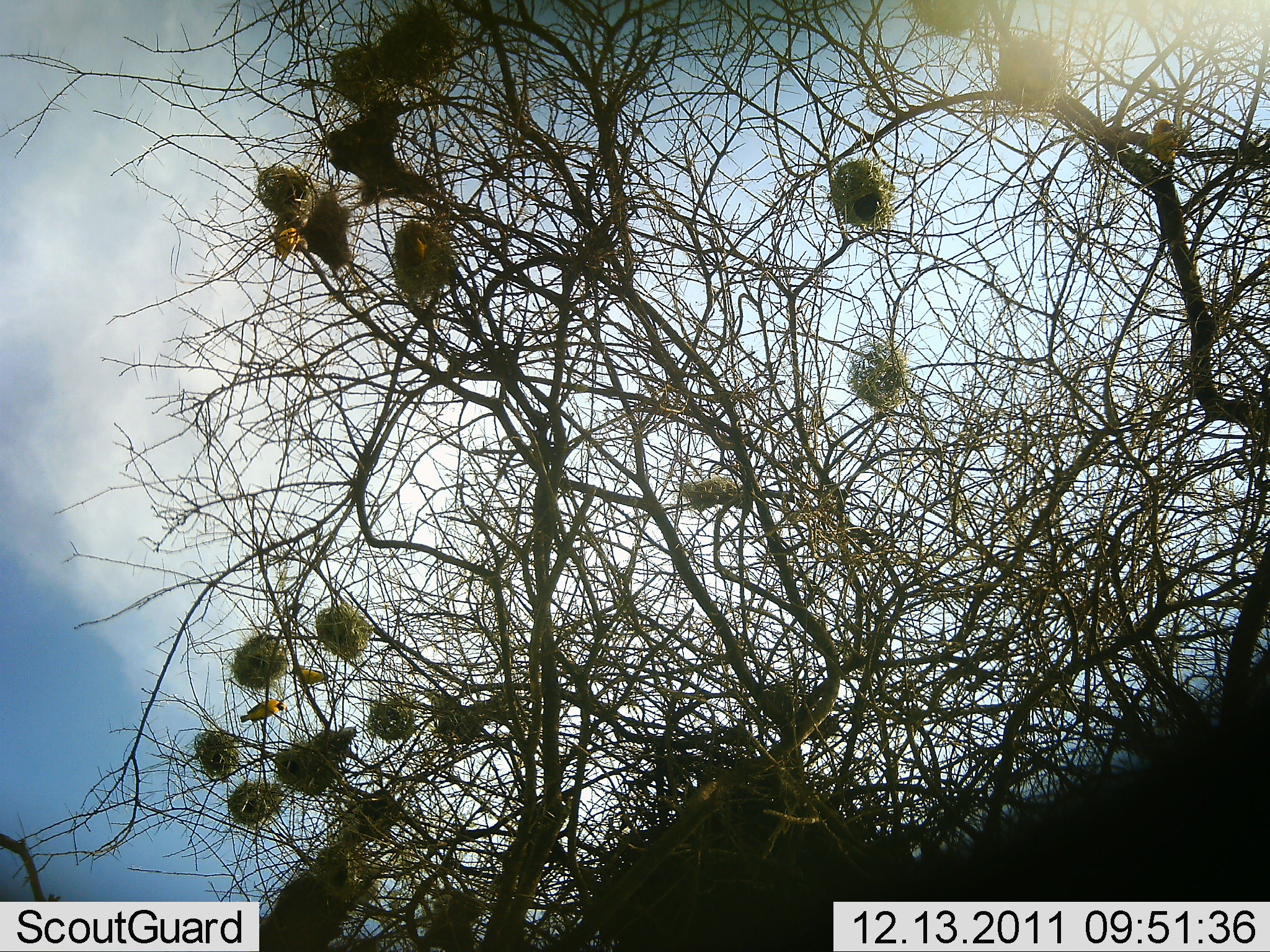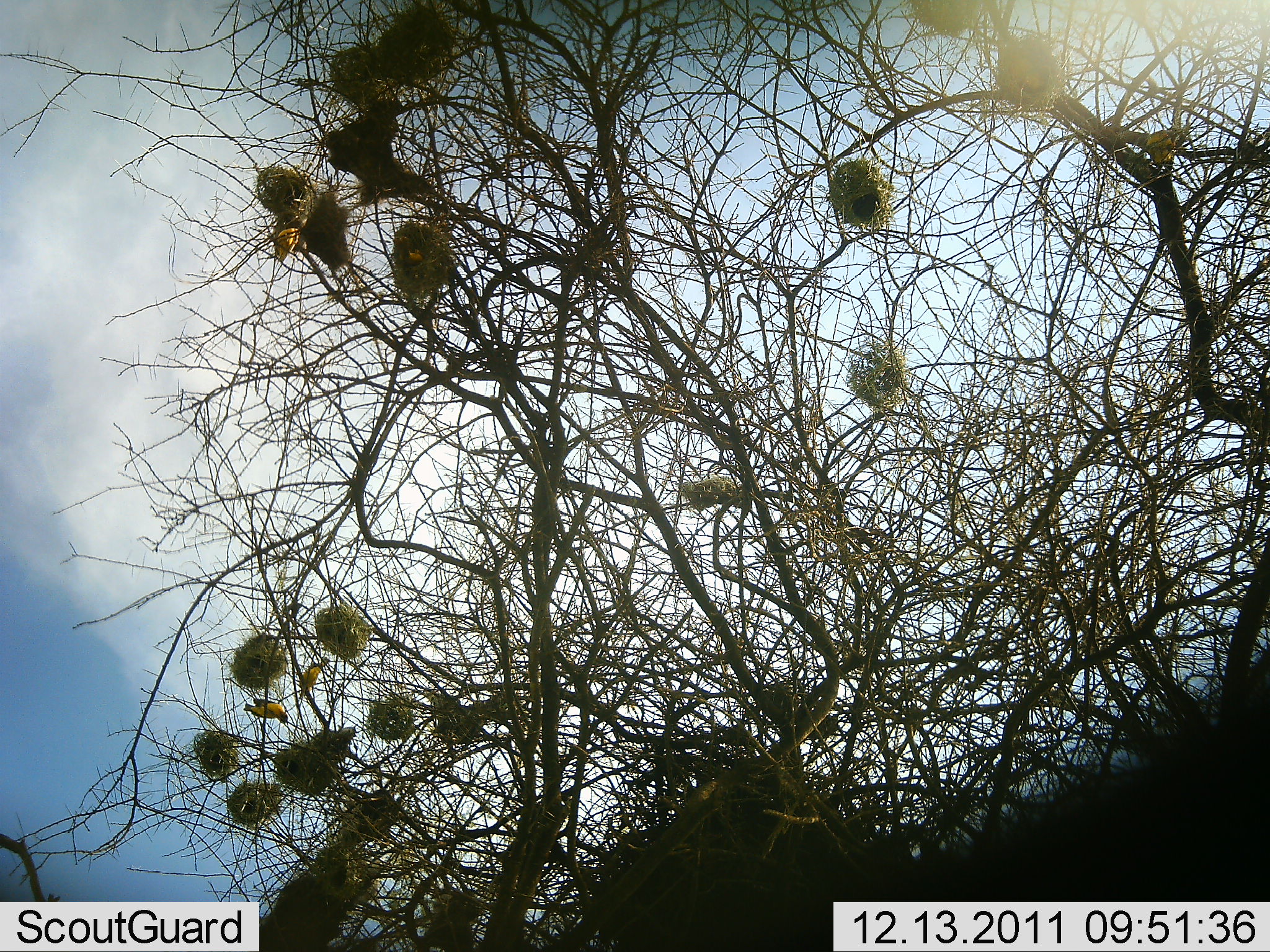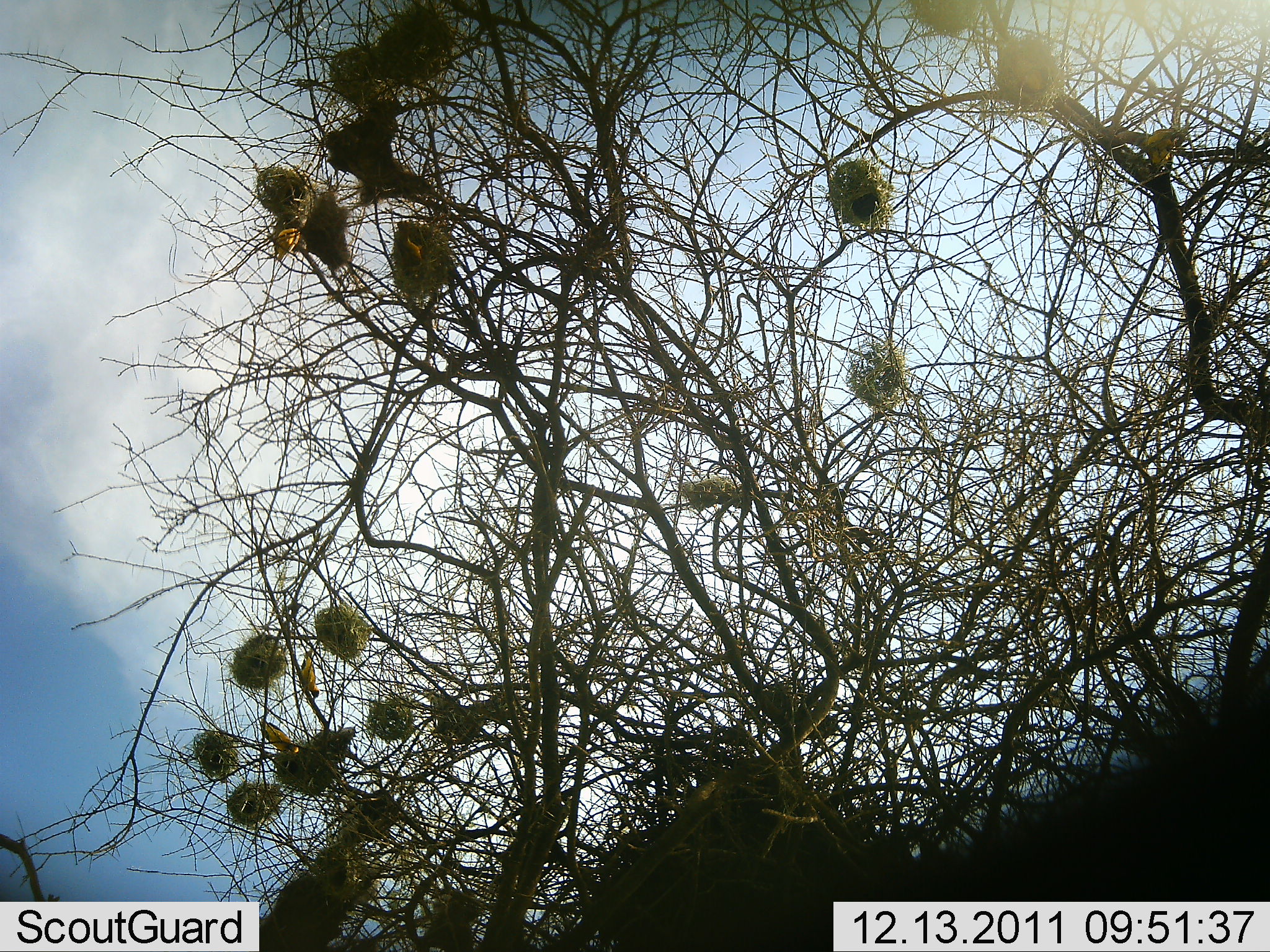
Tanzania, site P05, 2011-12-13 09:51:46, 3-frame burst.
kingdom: Animalia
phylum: Chordata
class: Aves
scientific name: Aves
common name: bird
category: otherbird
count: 5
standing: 30%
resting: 40%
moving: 50%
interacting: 0%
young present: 0%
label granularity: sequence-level